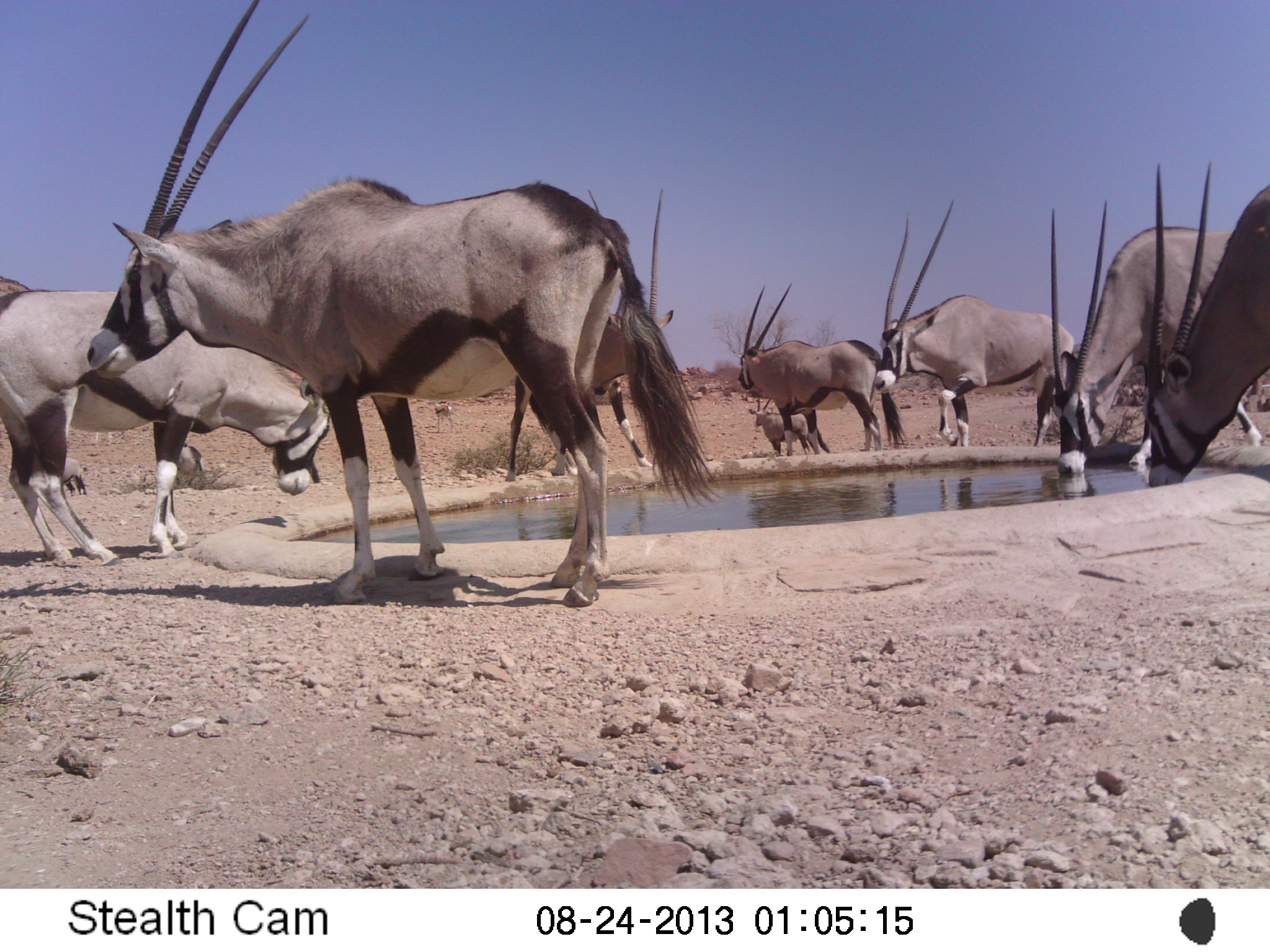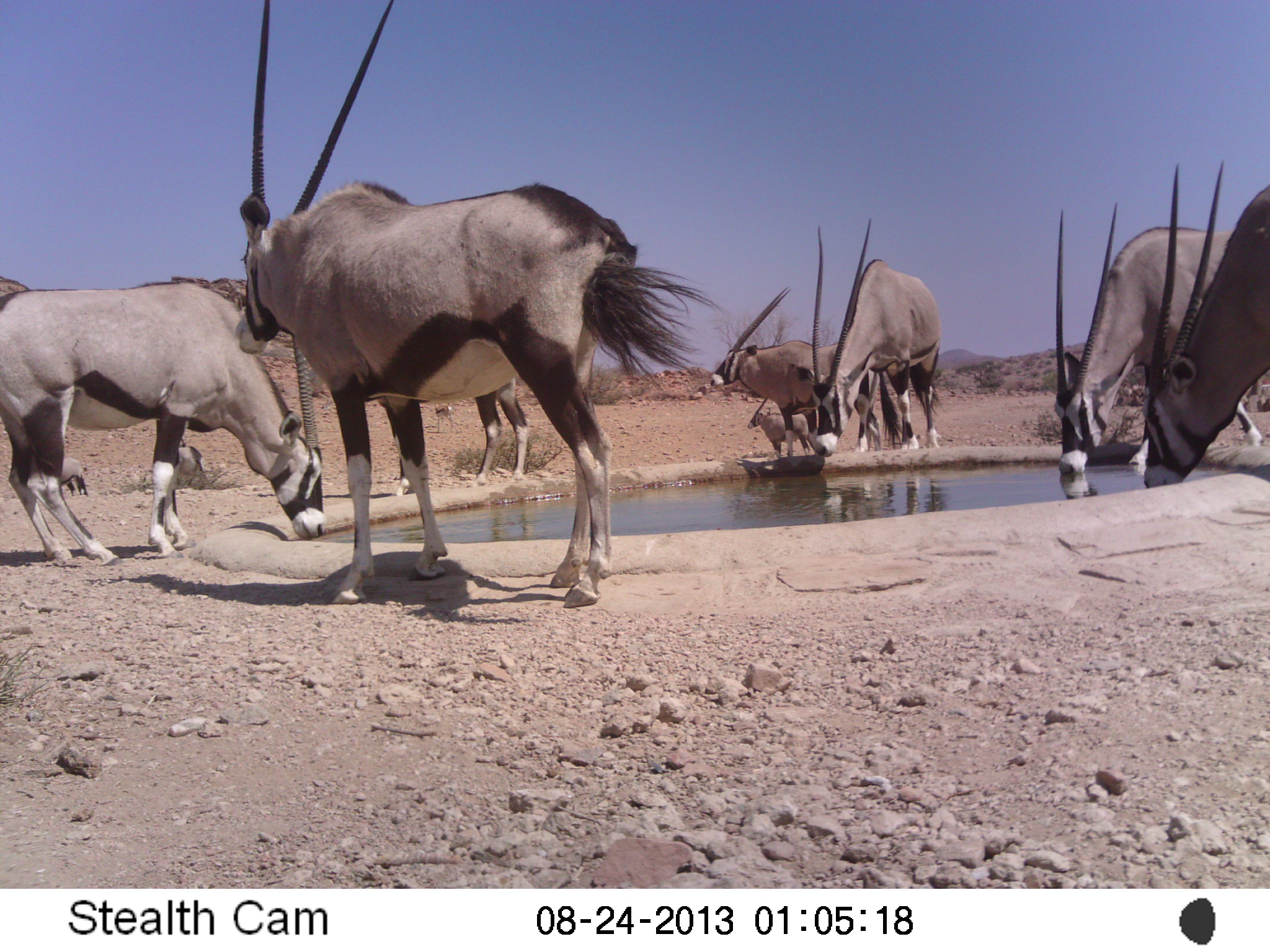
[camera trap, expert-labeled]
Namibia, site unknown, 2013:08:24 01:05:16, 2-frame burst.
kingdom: Animalia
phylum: Chordata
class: Mammalia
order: Artiodactyla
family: Bovidae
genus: Oryx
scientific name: Oryx gazella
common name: gemsbok